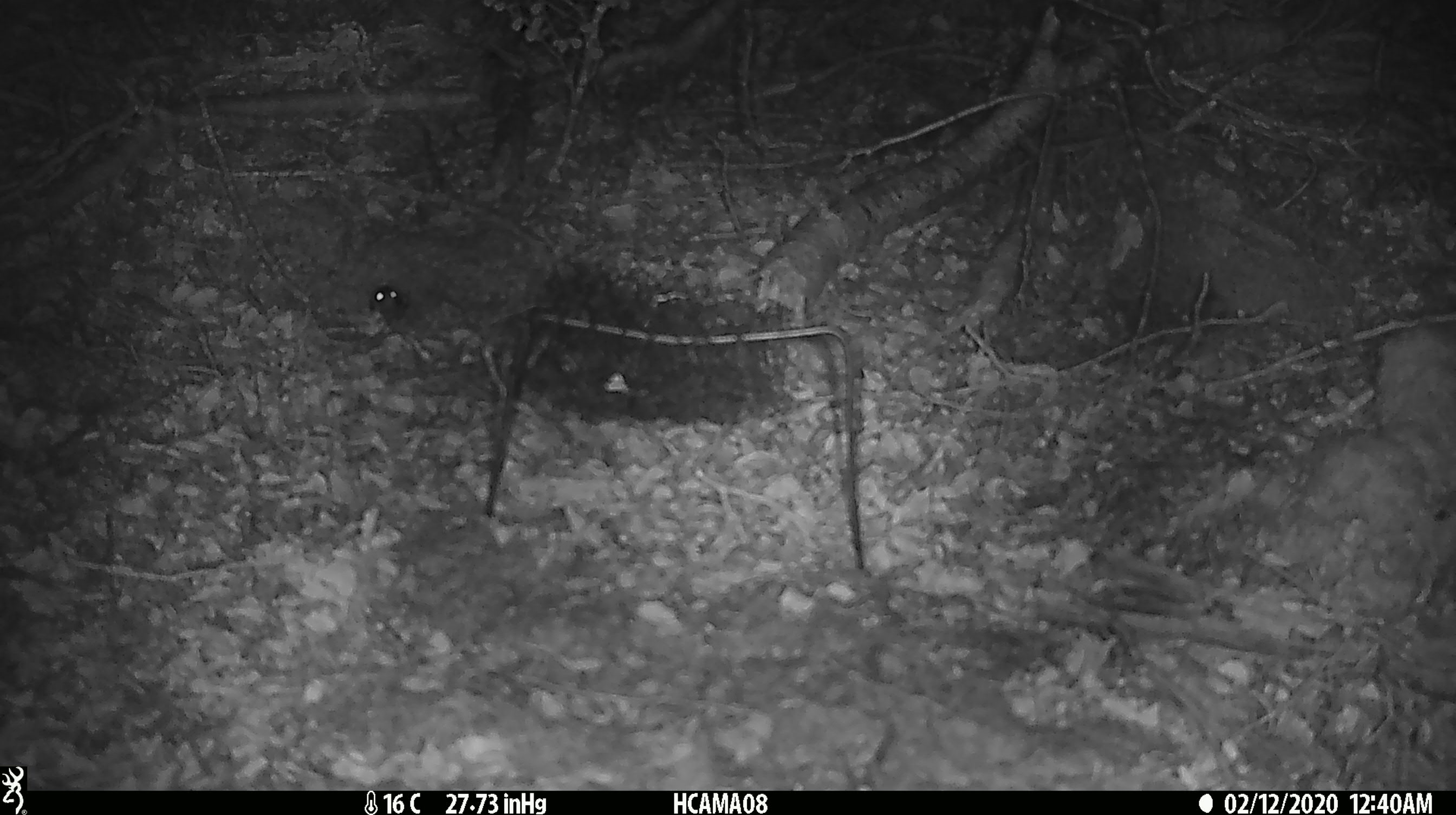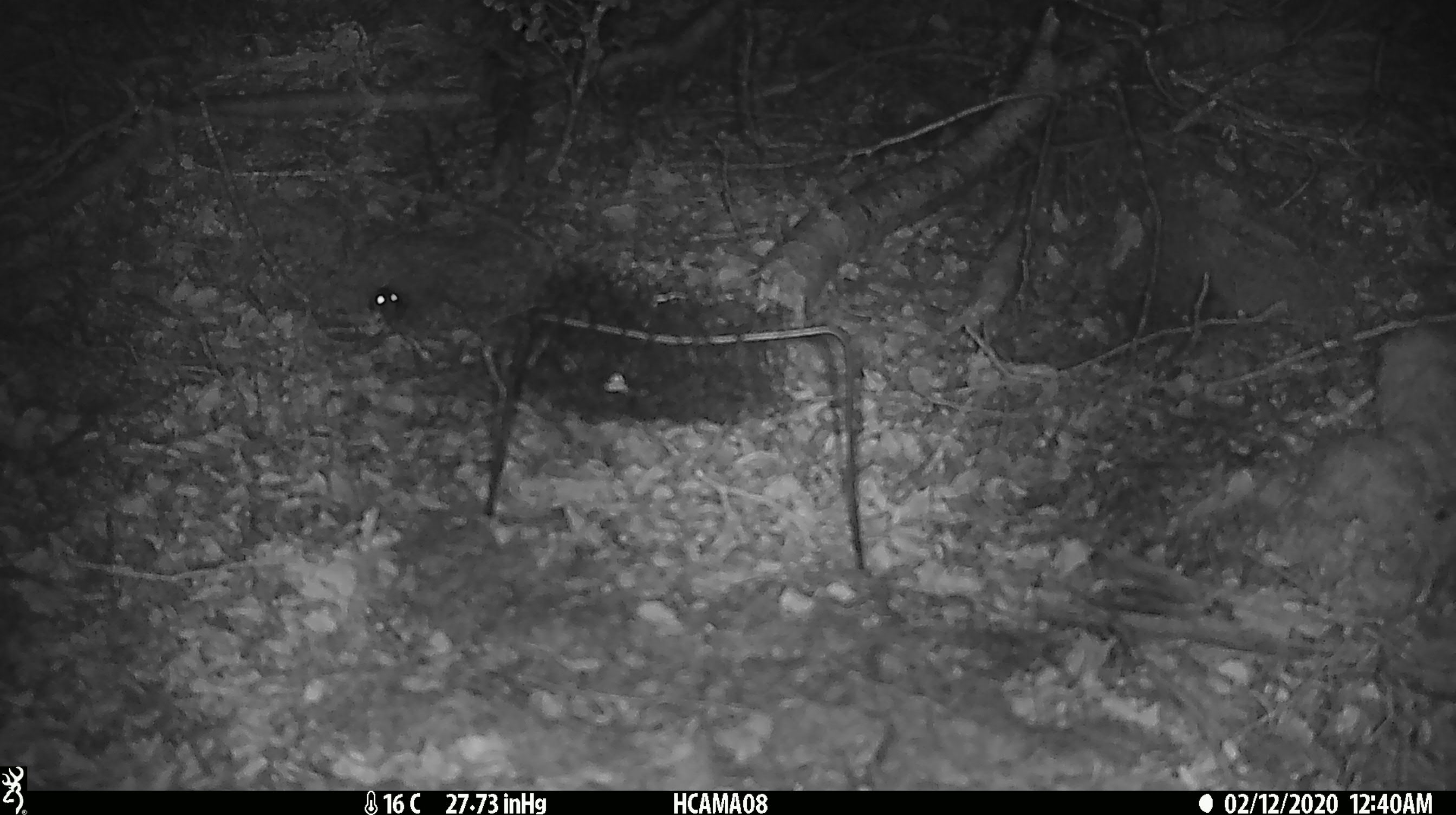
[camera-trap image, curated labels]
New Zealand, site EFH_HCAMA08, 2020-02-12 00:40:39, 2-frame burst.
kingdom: Animalia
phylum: Chordata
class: Mammalia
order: Rodentia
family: Muridae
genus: Mus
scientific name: Mus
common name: mouse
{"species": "mouse (Mus)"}